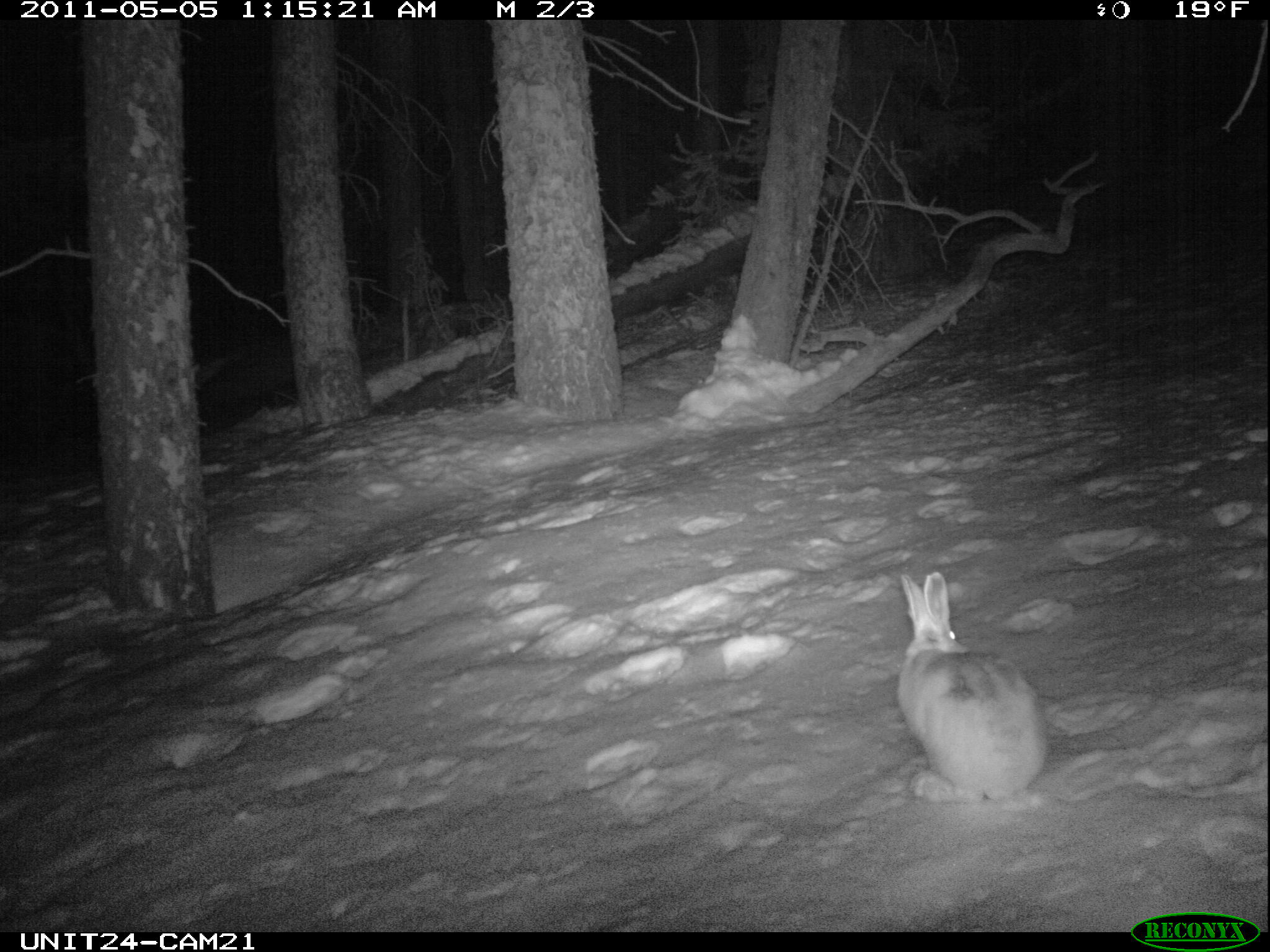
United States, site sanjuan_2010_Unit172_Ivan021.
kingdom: Animalia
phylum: Chordata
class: Mammalia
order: Lagomorpha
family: Leporidae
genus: Lepus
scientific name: Lepus americanus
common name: snowshoe hare